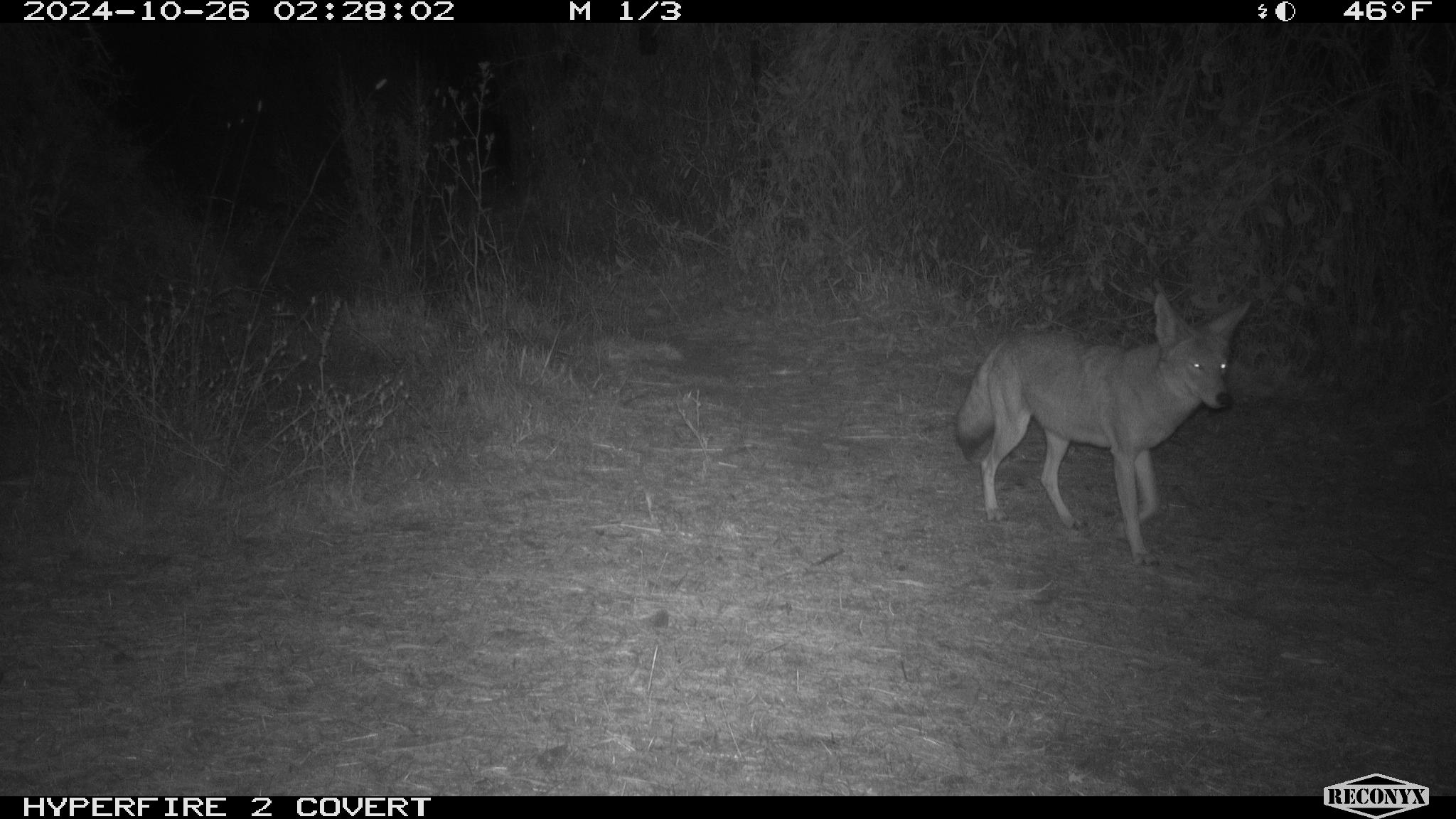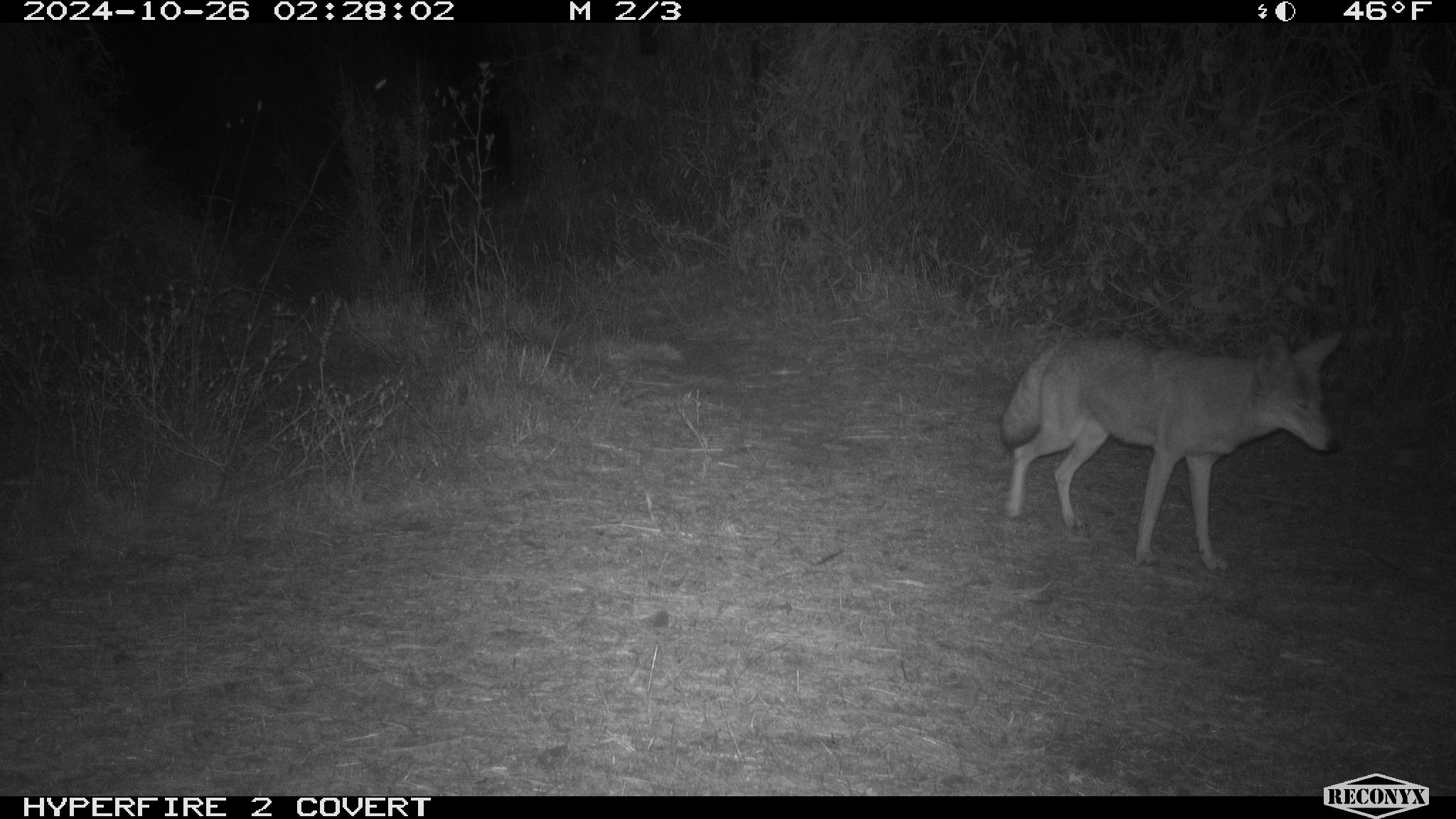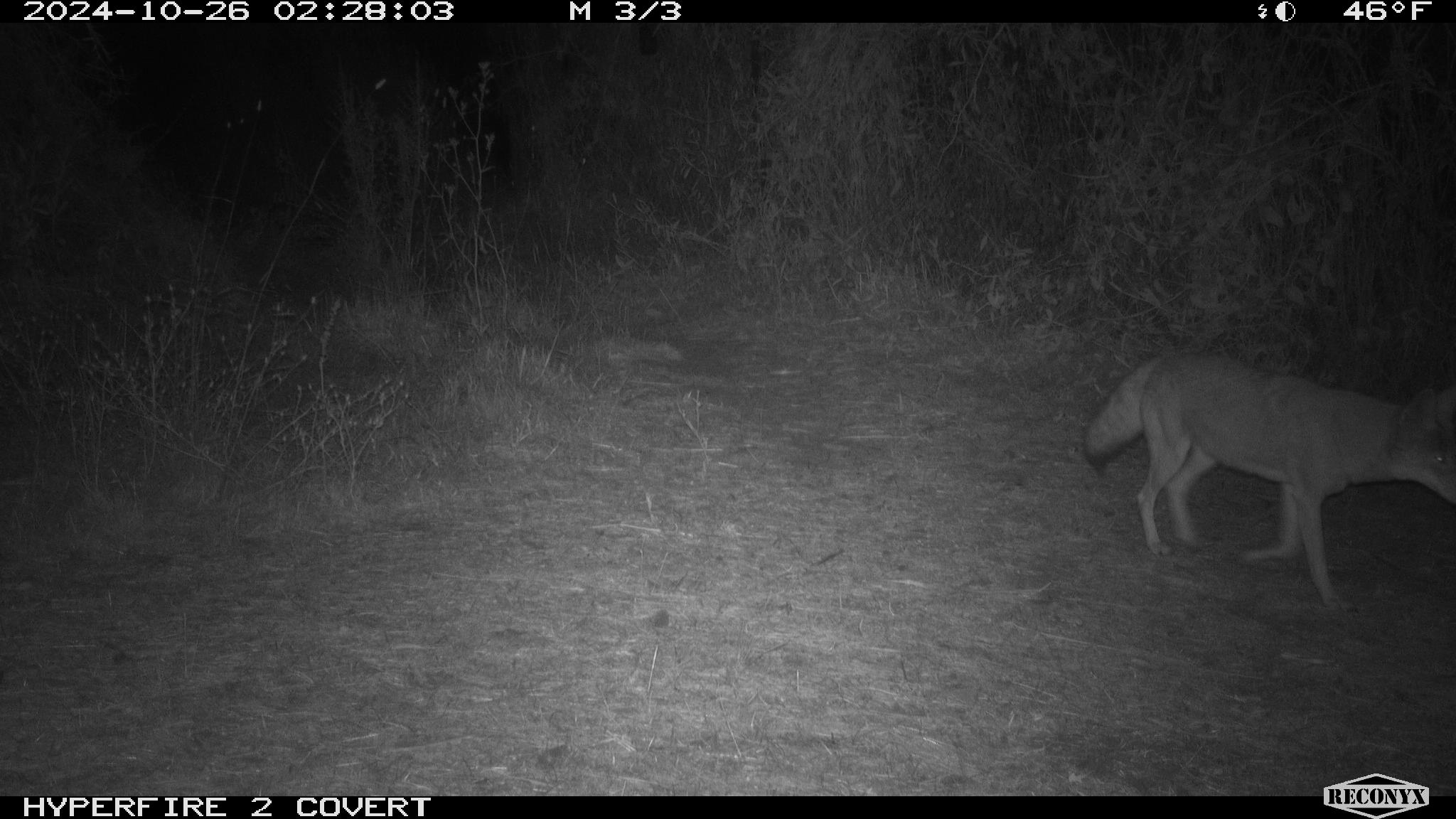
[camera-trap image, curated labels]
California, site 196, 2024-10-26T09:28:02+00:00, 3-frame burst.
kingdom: Animalia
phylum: Chordata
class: Mammalia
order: Carnivora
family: Canidae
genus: Canis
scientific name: Canis latrans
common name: coyote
Coyote (Canis latrans).